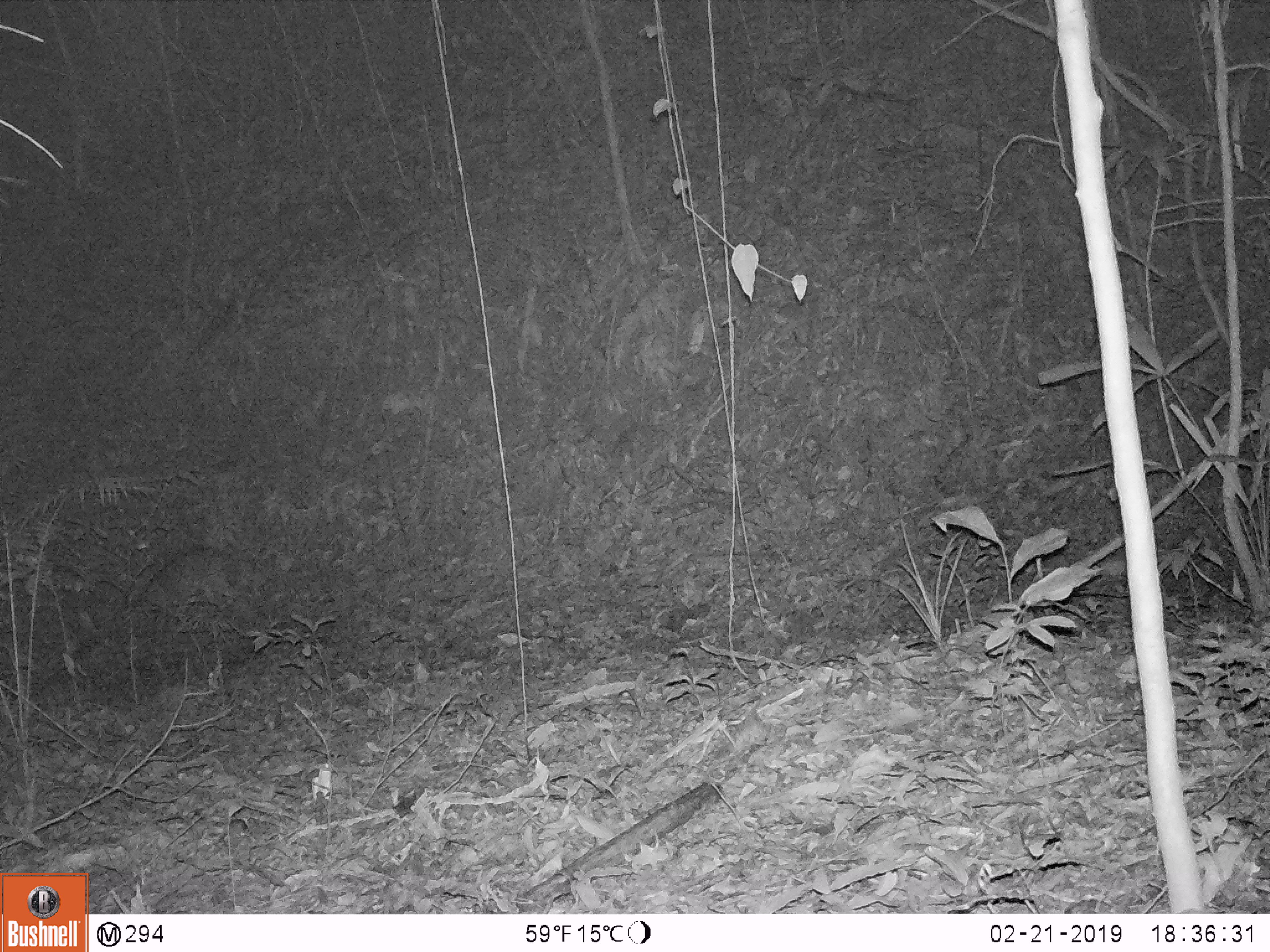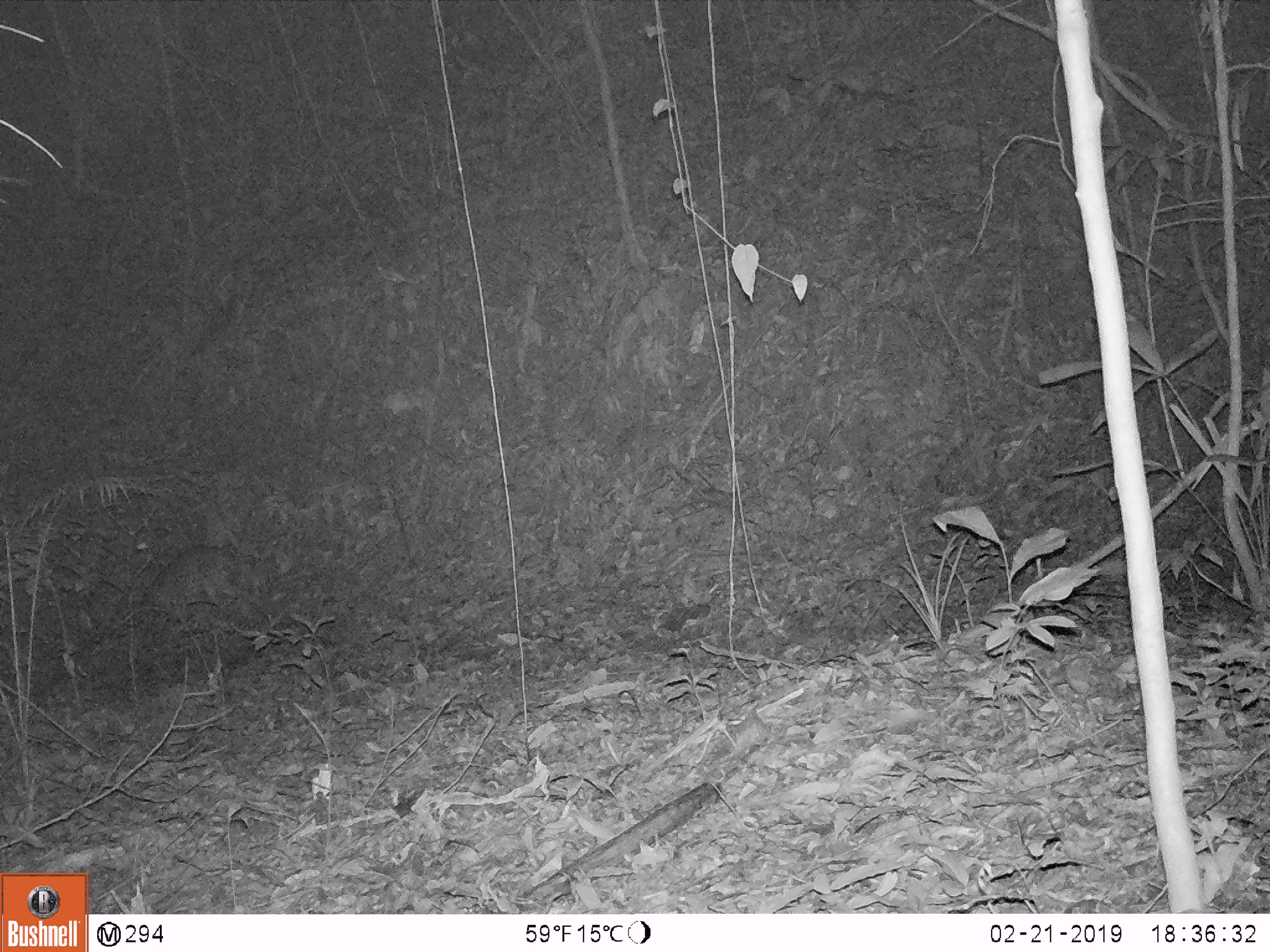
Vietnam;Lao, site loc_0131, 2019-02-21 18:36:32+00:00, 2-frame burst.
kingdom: Animalia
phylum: Chordata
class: Mammalia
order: Artiodactyla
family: Cervidae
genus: Muntiacus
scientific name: Muntiacus vuquangensis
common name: large-antlered muntjac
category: large antlered muntjac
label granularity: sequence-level